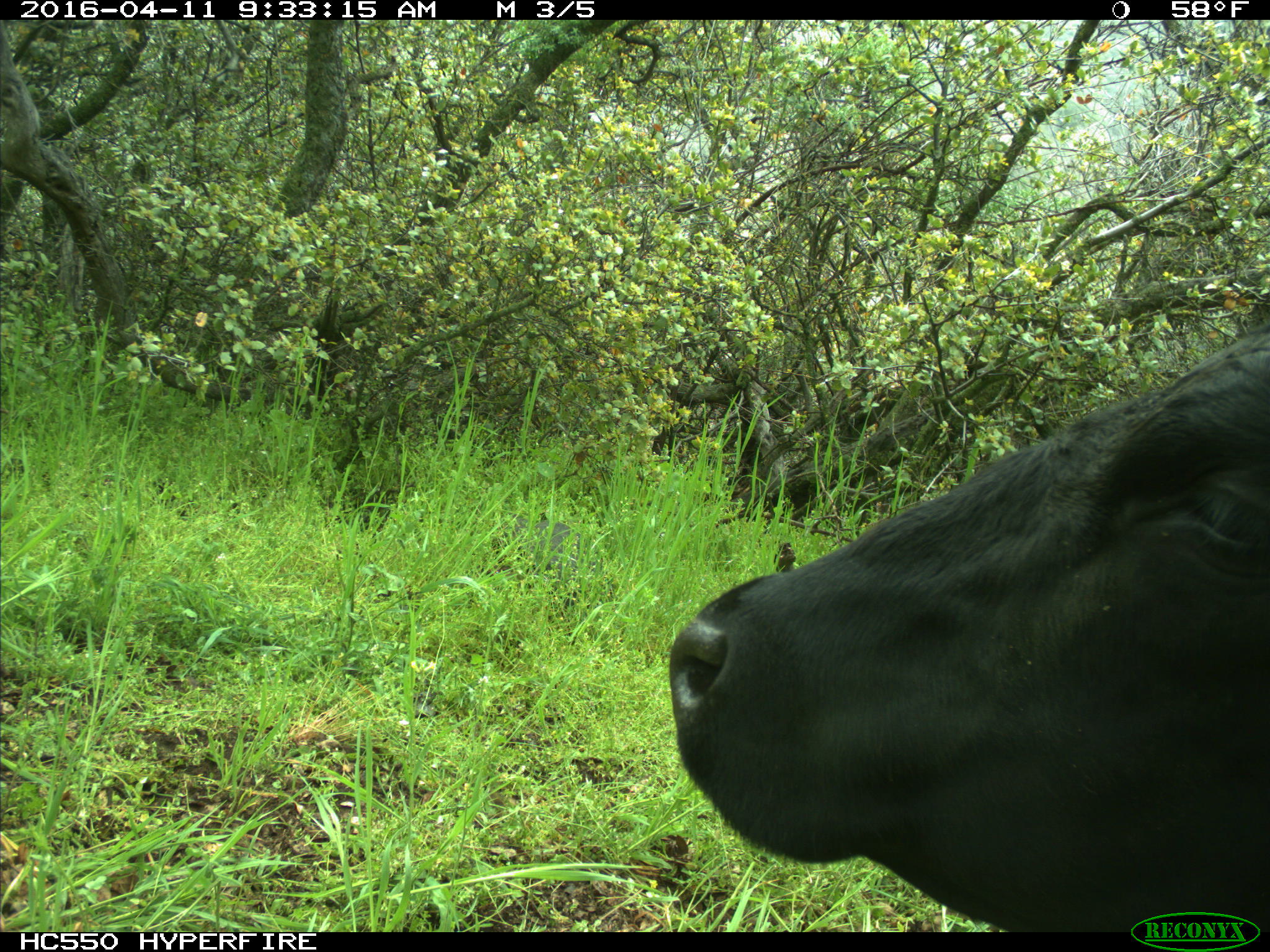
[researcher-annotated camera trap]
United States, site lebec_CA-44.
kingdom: Animalia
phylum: Chordata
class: Mammalia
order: Artiodactyla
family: Bovidae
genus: Bos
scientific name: Bos taurus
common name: domestic cow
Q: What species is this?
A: Bos taurus (domestic cow).